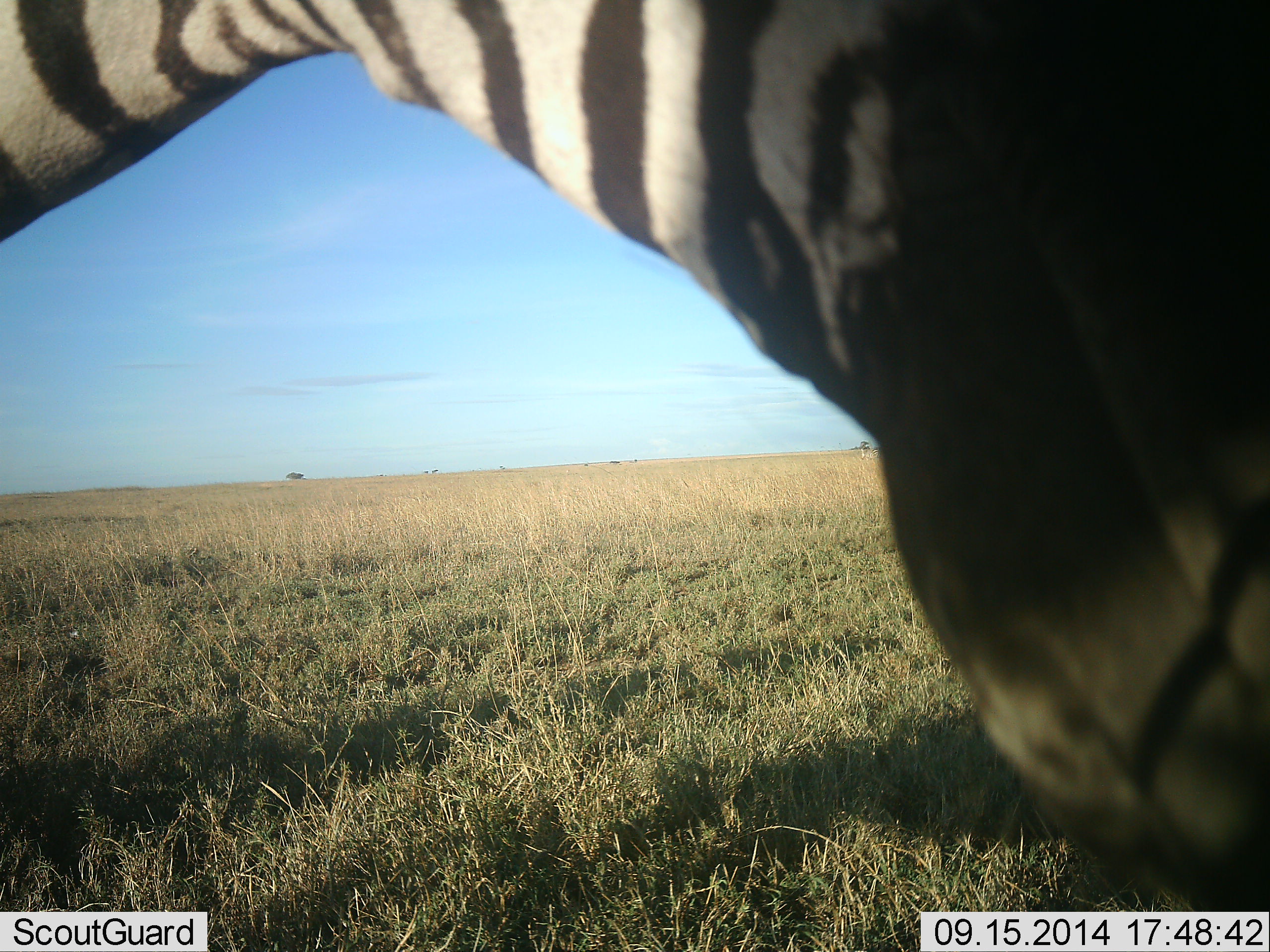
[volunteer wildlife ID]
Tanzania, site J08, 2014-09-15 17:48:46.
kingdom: Animalia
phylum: Chordata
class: Mammalia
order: Perissodactyla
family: Equidae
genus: Equus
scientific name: Equus quagga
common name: plains zebra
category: zebra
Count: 1.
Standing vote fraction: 60%.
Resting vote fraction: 0%.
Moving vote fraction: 10%.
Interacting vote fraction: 20%.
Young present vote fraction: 0%.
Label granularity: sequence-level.